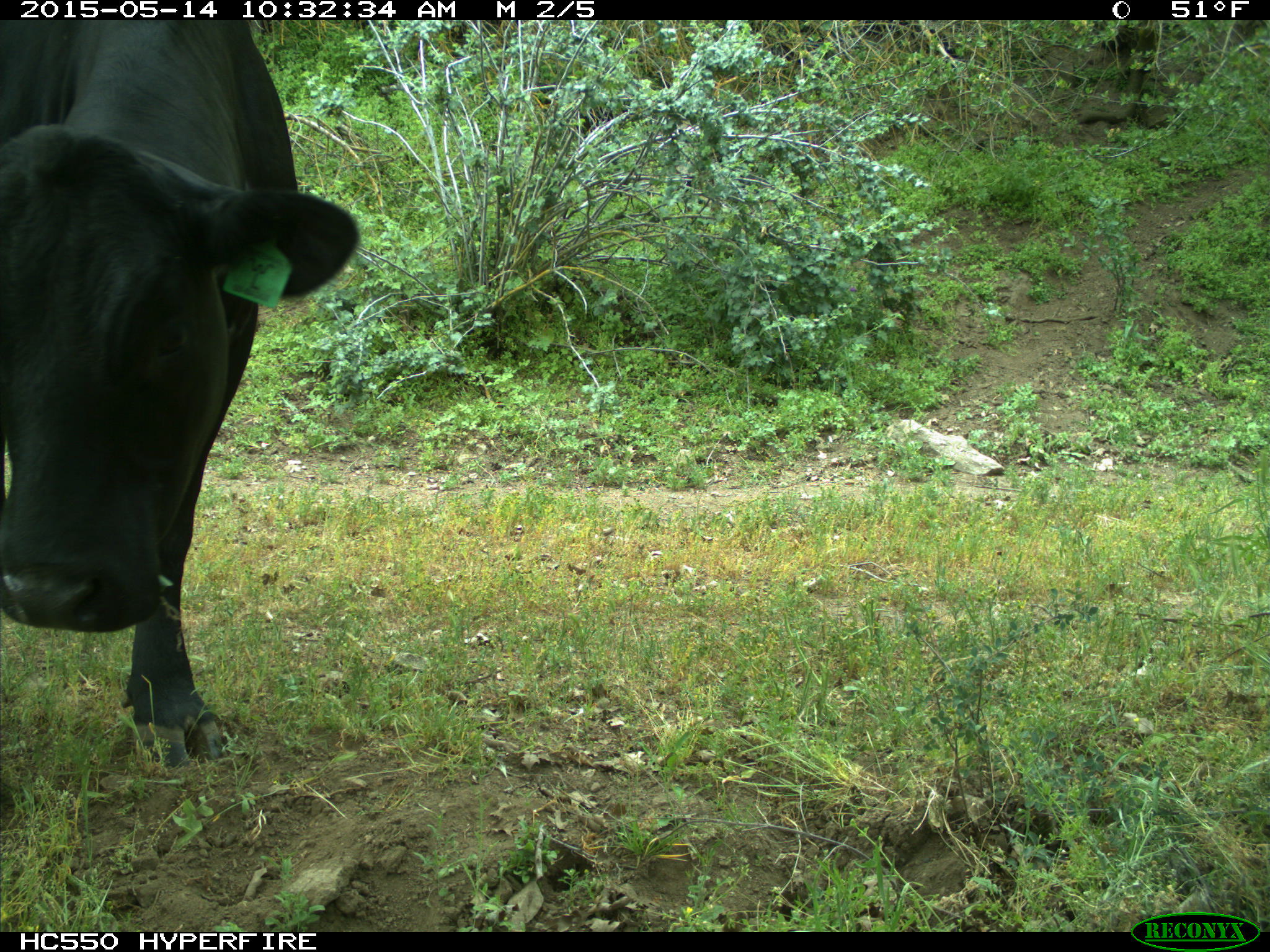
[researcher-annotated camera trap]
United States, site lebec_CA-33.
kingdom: Animalia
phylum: Chordata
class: Mammalia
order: Artiodactyla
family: Bovidae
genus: Bos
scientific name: Bos taurus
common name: domestic cow